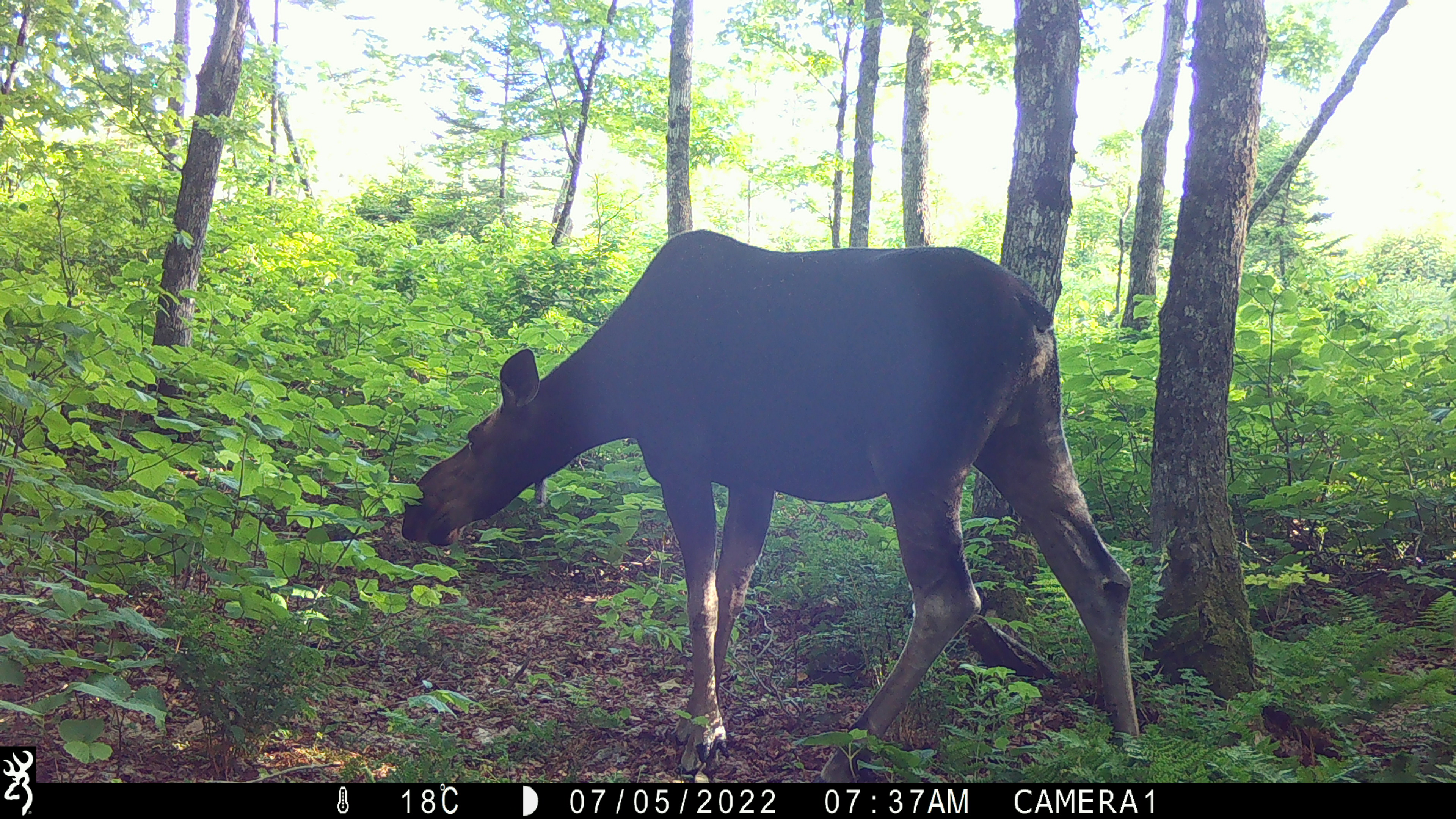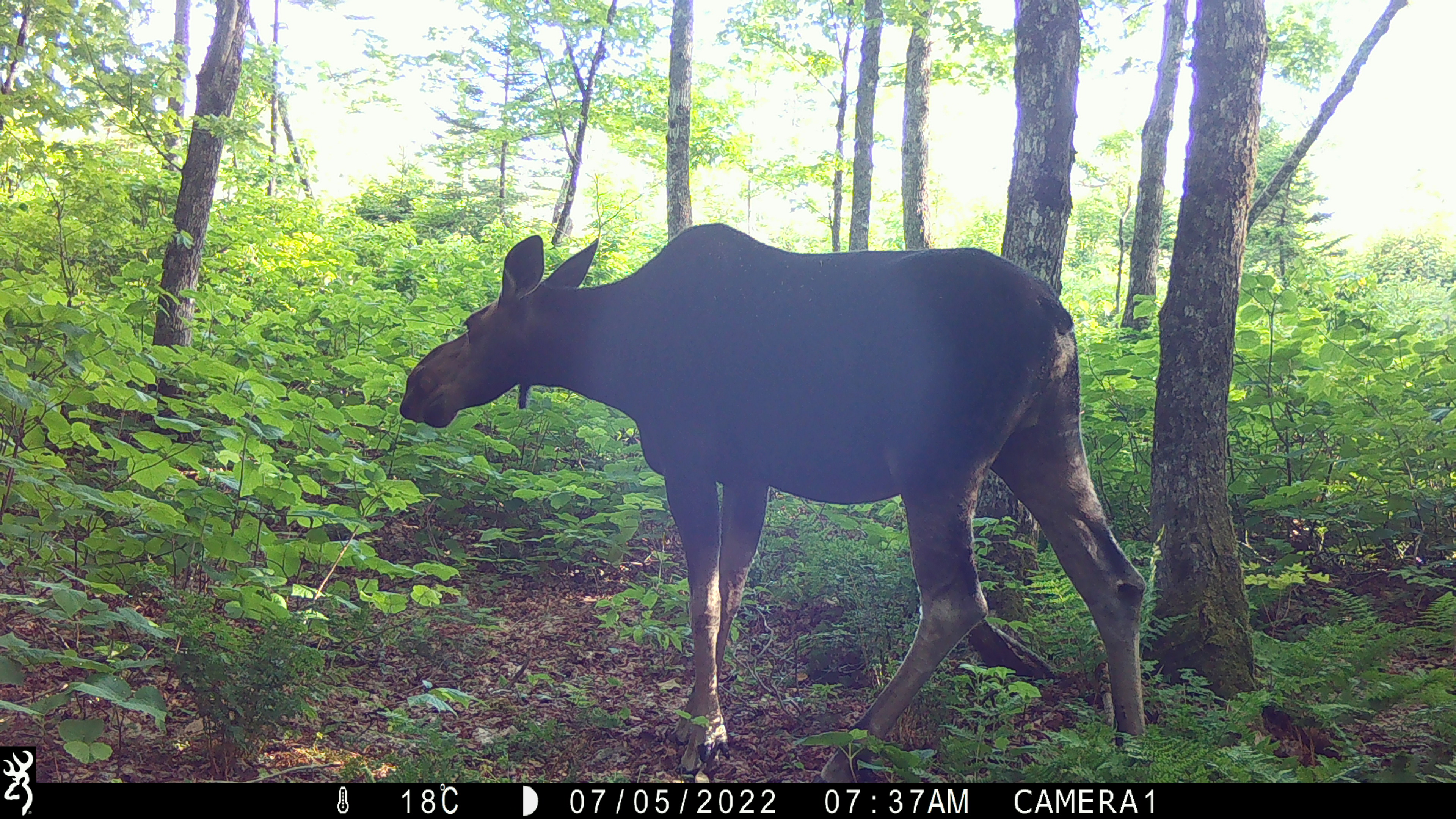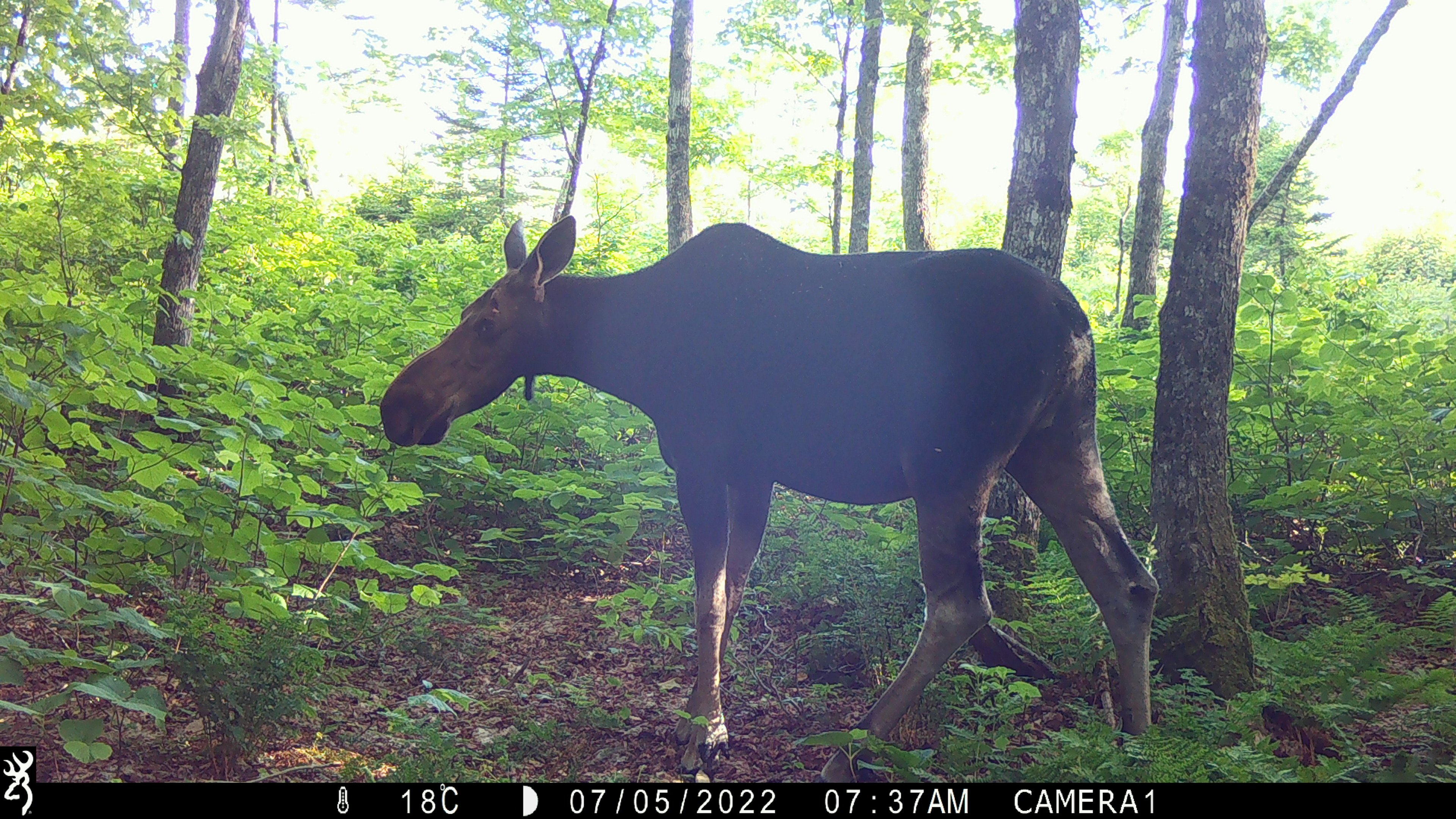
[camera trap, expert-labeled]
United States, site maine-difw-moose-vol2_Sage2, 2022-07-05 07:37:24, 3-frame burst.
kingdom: Animalia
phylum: Chordata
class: Mammalia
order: Artiodactyla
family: Cervidae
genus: Alces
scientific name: Alces alces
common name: moose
Moose (Alces alces).